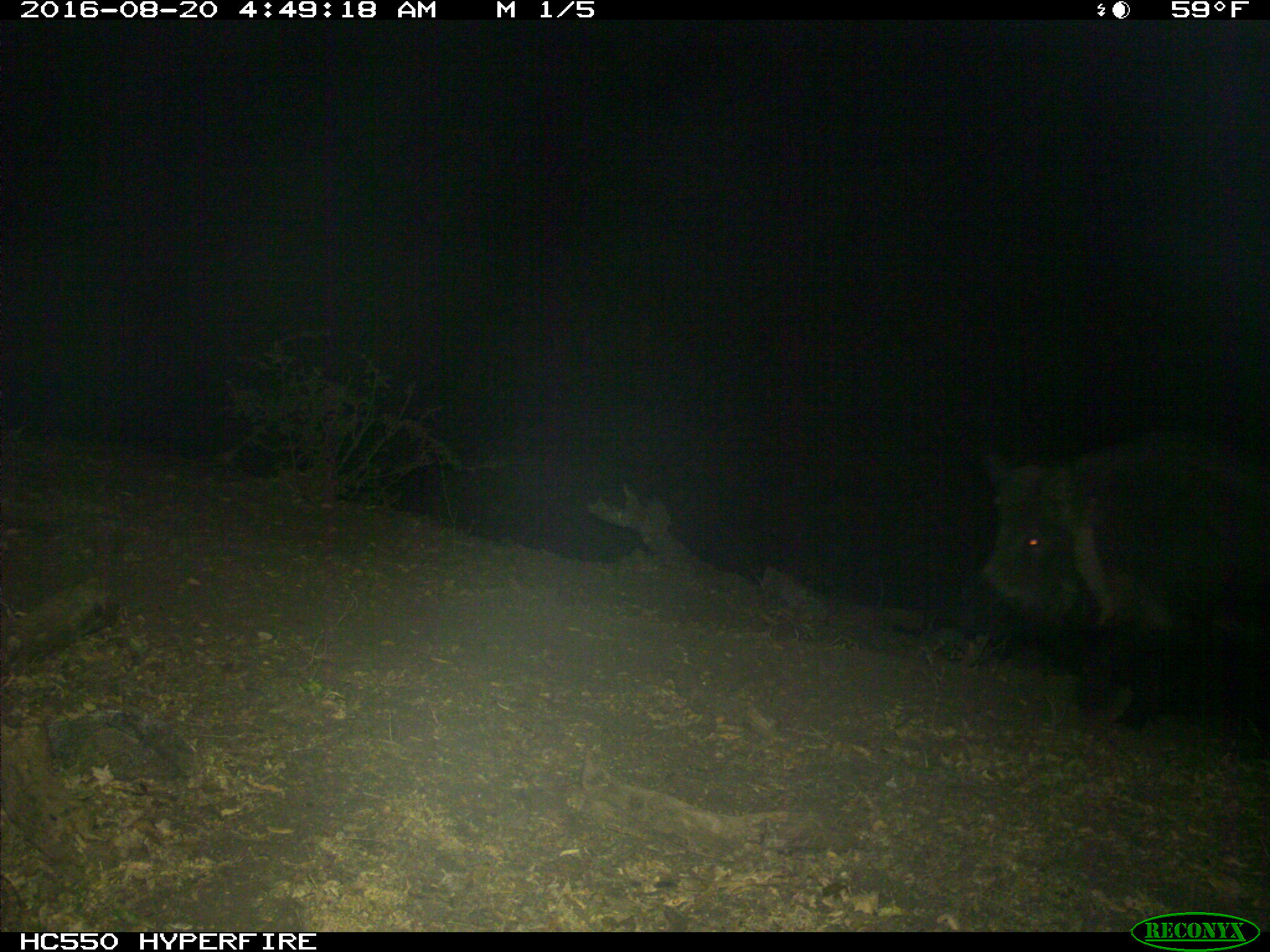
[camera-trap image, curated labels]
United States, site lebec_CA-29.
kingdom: Animalia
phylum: Chordata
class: Mammalia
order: Artiodactyla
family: Suidae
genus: Sus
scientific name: Sus scrofa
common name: wild boar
Sus scrofa (wild boar).